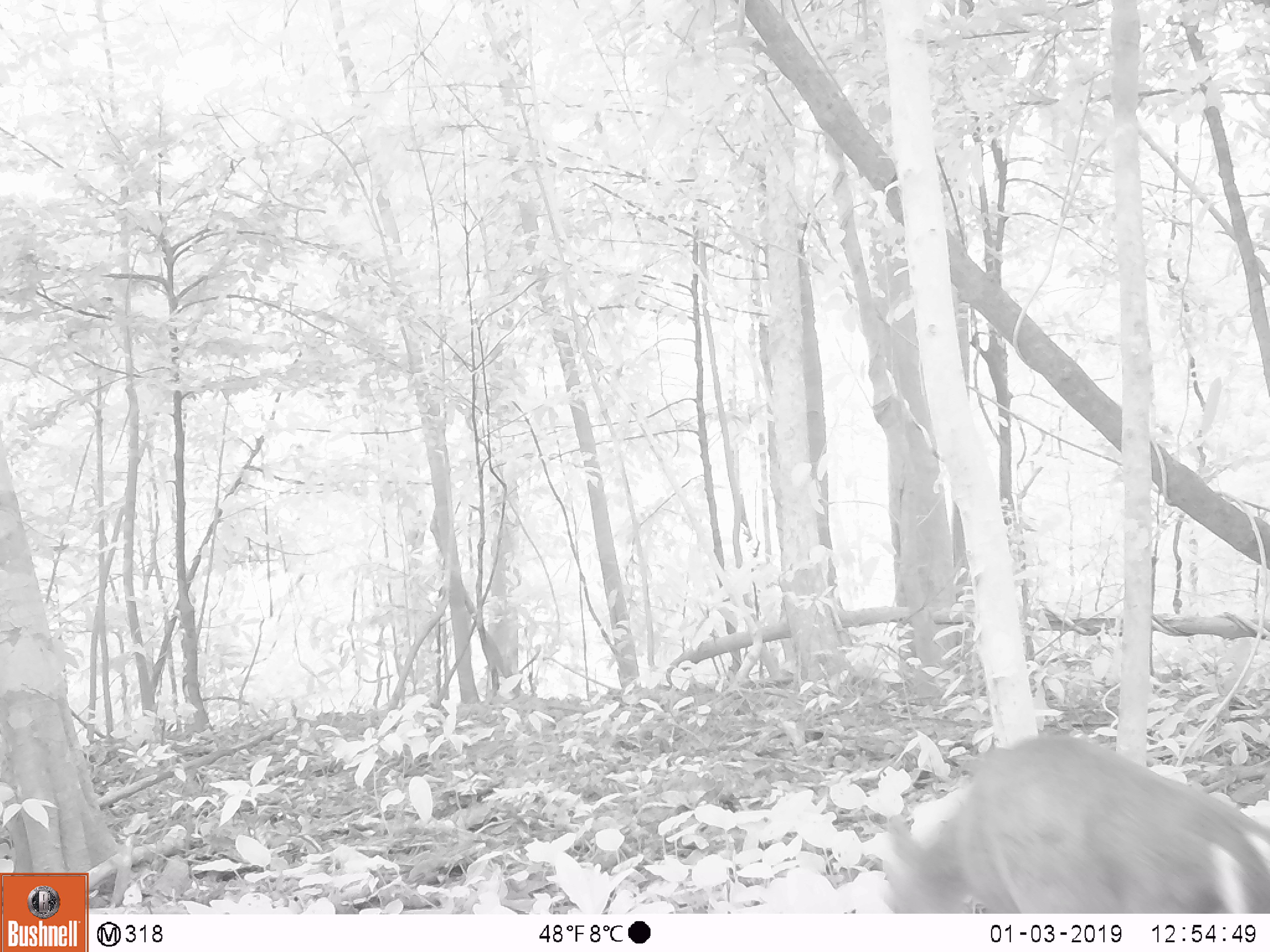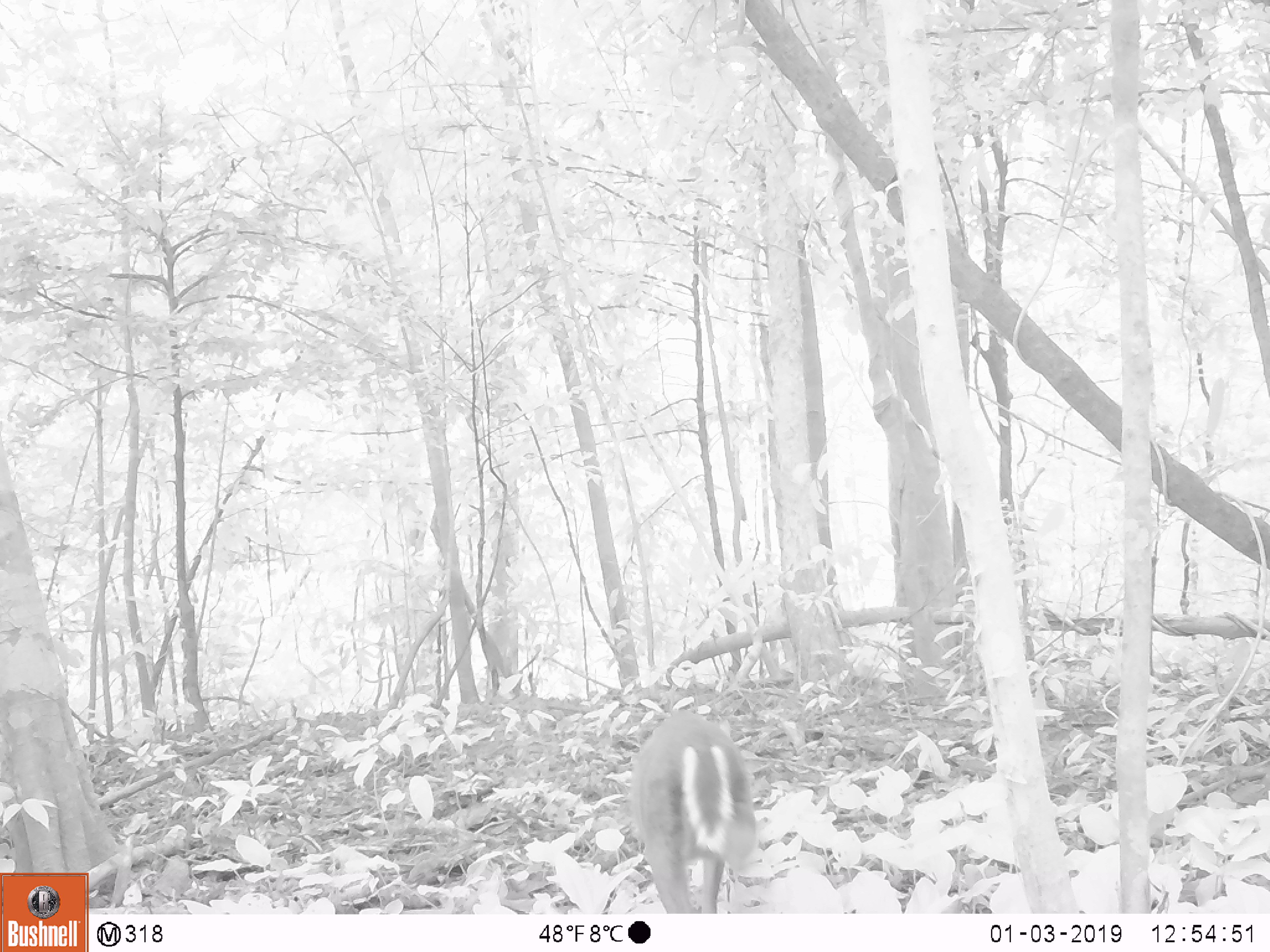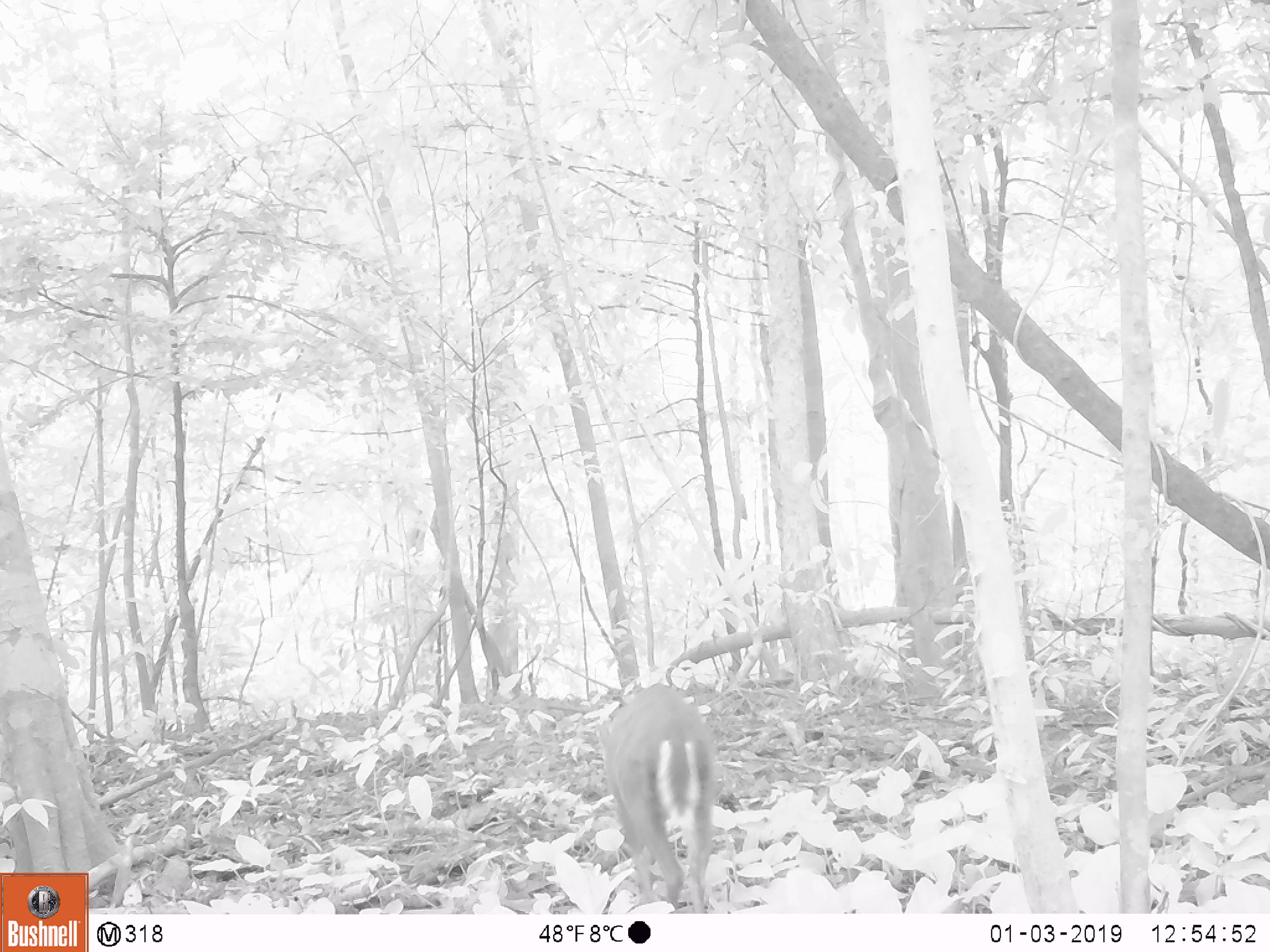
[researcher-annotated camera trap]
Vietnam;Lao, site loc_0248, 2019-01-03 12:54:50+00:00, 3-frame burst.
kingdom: Animalia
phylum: Chordata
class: Mammalia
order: Artiodactyla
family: Cervidae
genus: Muntiacus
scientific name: Muntiacus rooseveltorum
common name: roosevelt's muntjac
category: roosevelts muntjac group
Roosevelts muntjac group (roosevelt's muntjac) (Muntiacus rooseveltorum). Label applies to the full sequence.